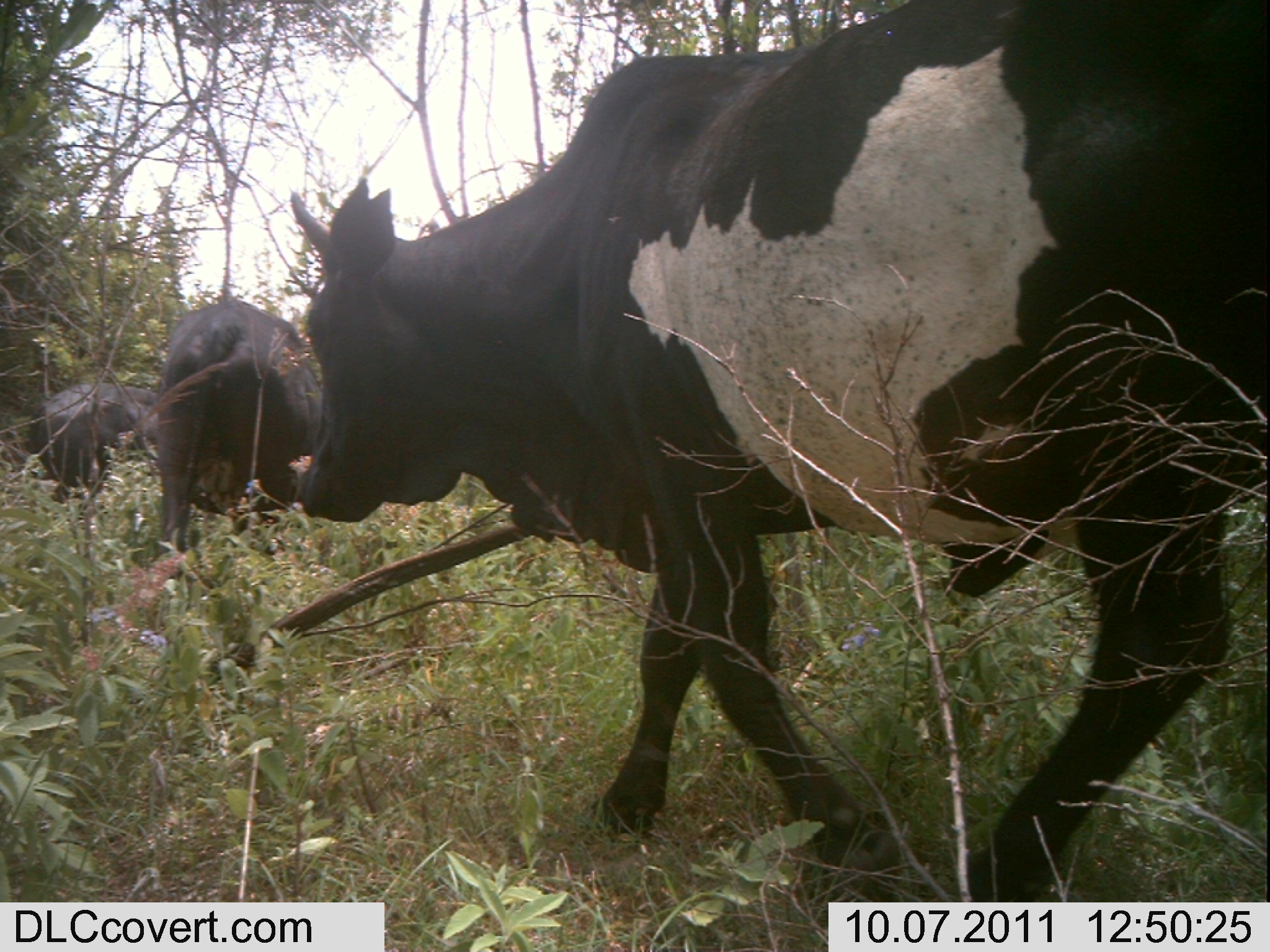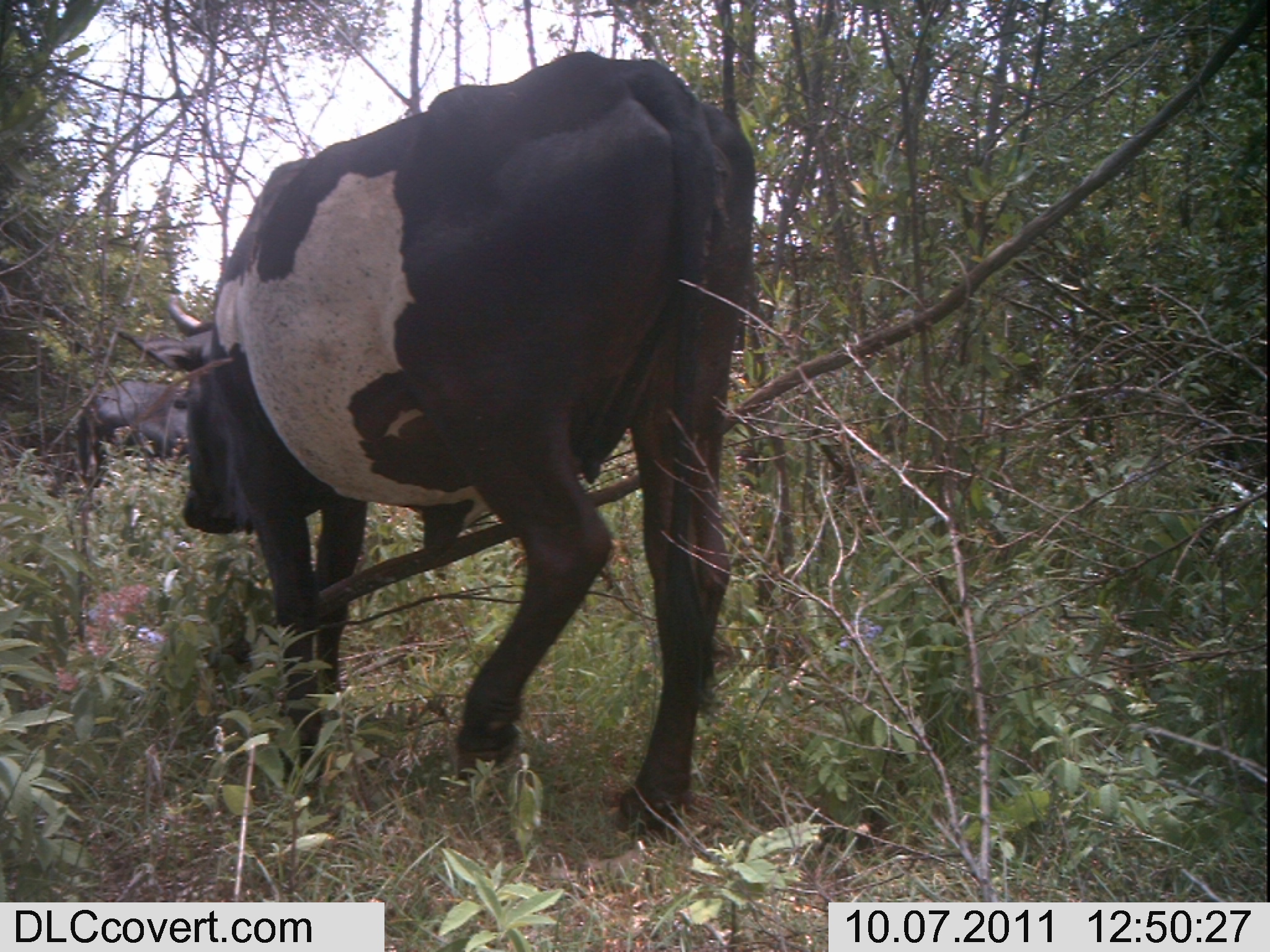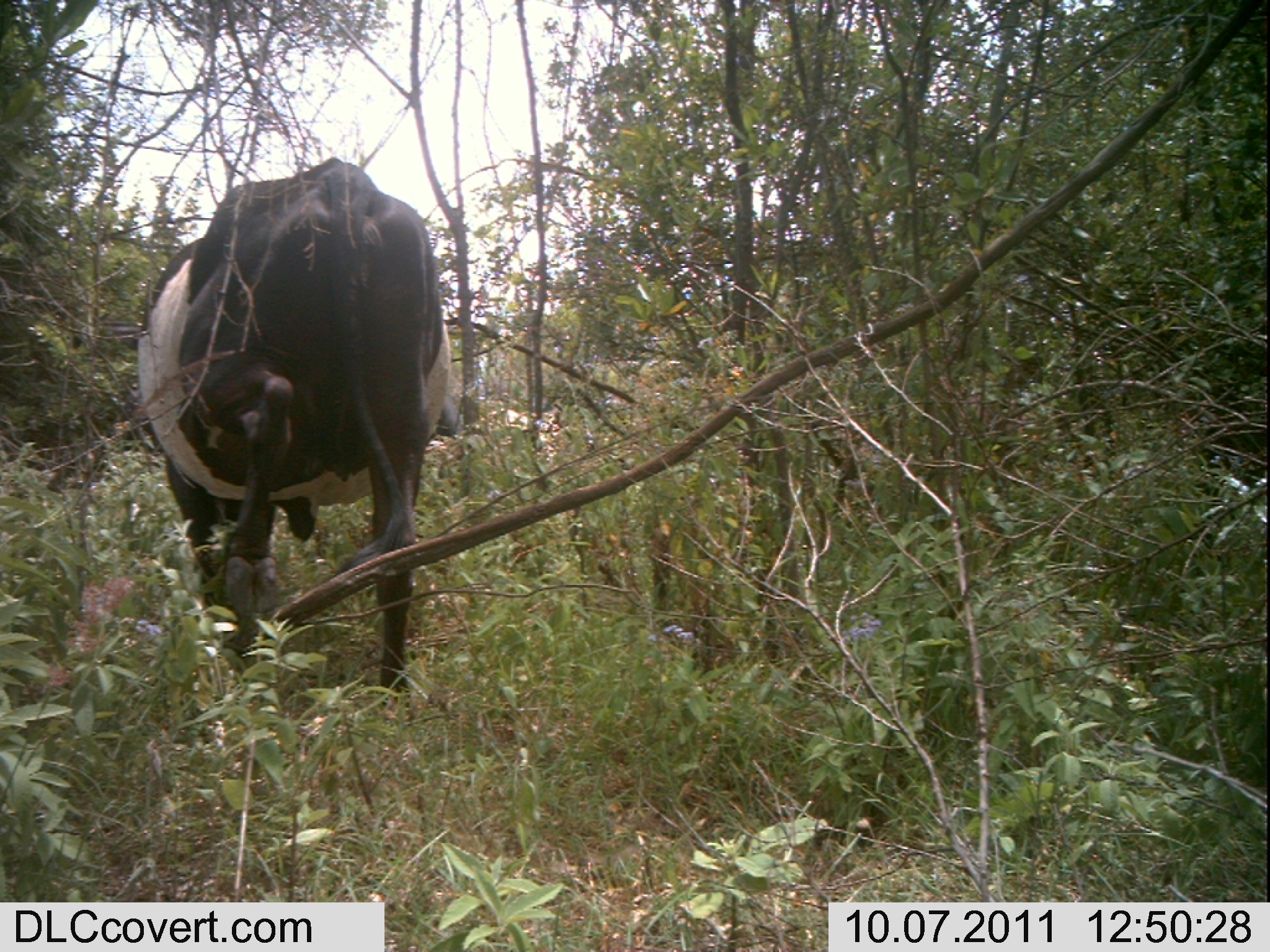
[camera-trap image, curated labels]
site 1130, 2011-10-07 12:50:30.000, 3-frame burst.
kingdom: Animalia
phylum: Chordata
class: Mammalia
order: Artiodactyla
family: Bovidae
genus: Bos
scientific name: Bos taurus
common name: domestic cattle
Bos taurus (domestic cattle), count 3.